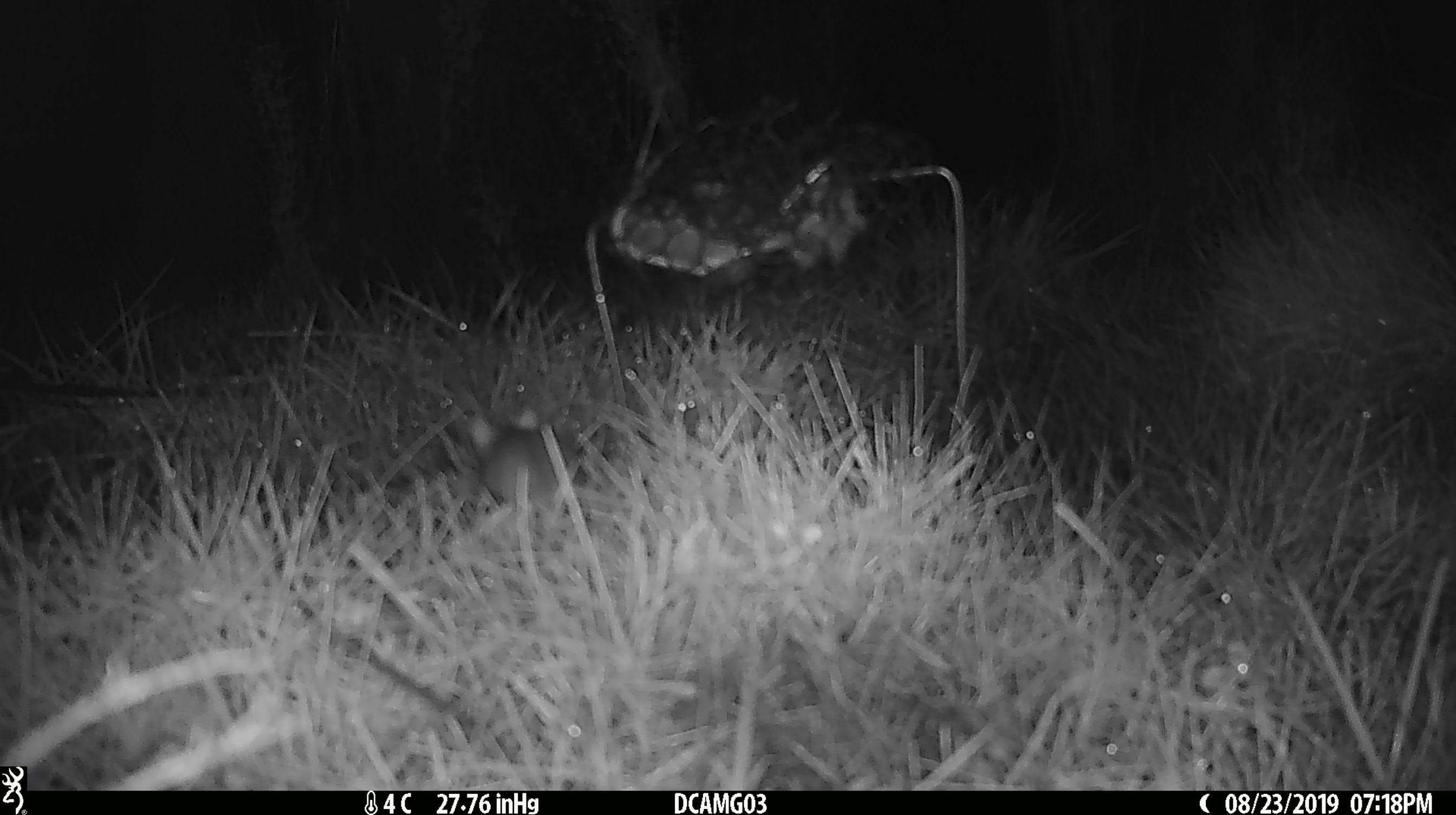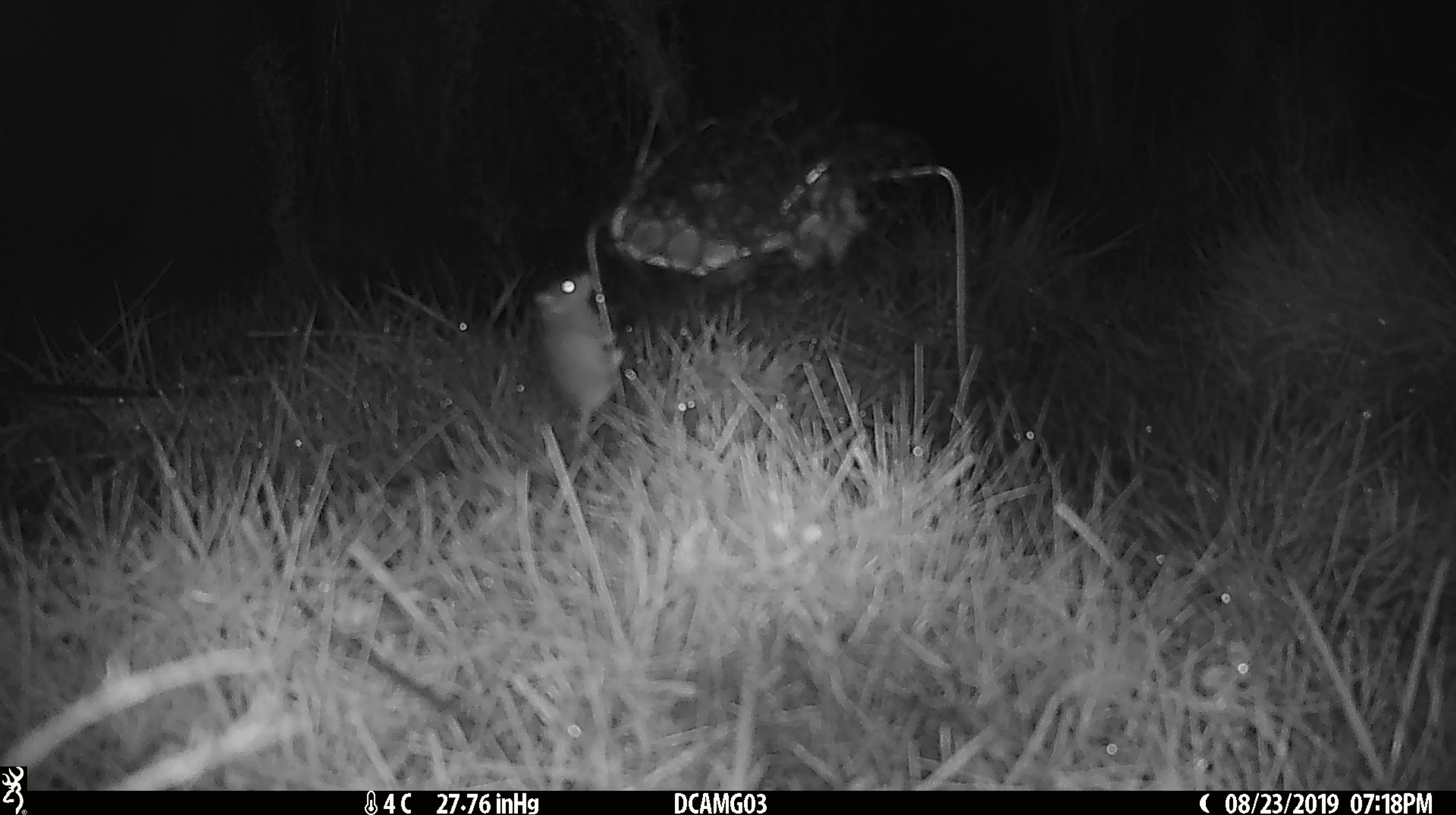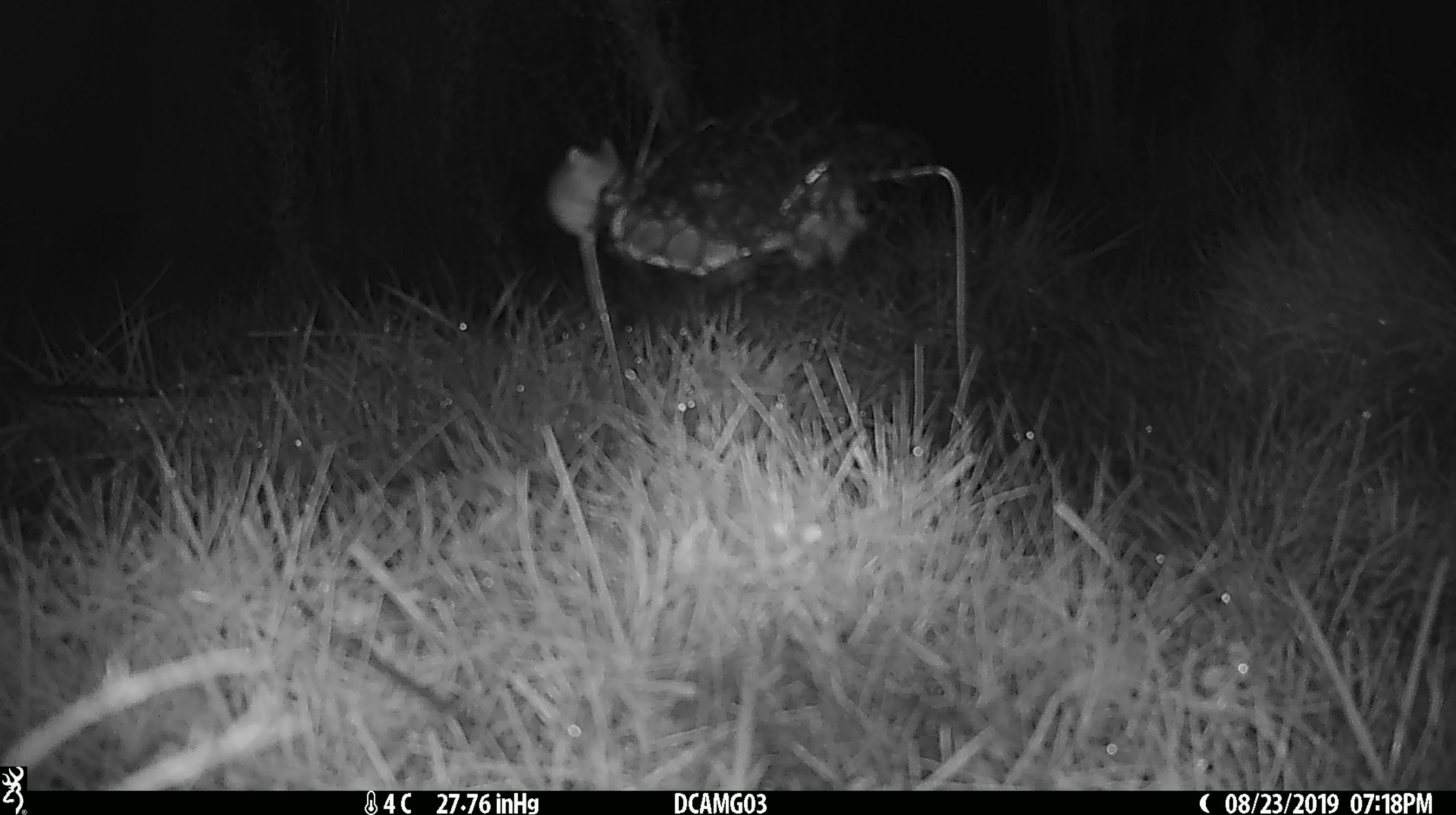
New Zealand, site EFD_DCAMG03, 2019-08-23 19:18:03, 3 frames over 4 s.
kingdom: Animalia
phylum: Chordata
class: Mammalia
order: Rodentia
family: Muridae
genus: Mus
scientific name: Mus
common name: mouse